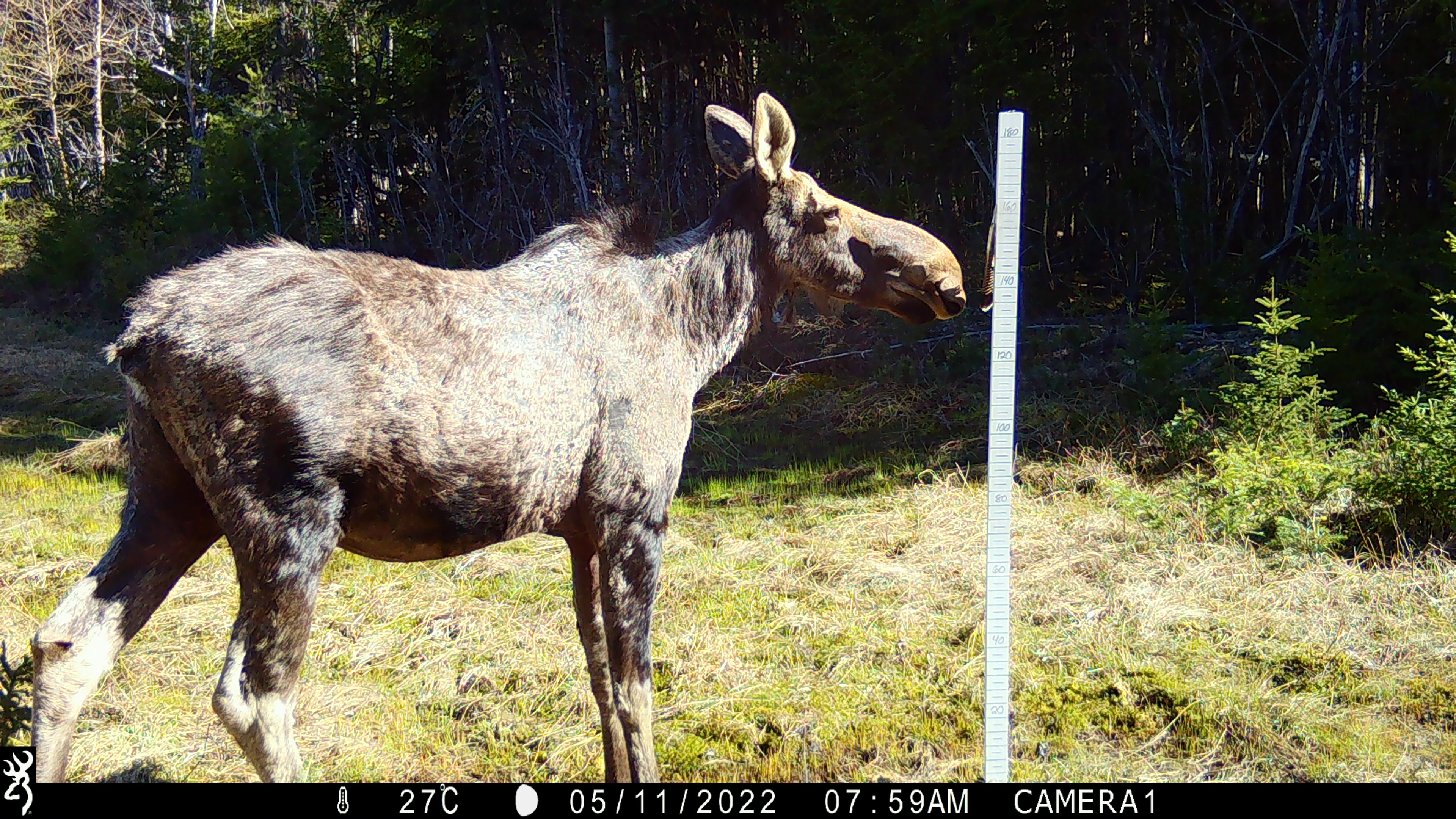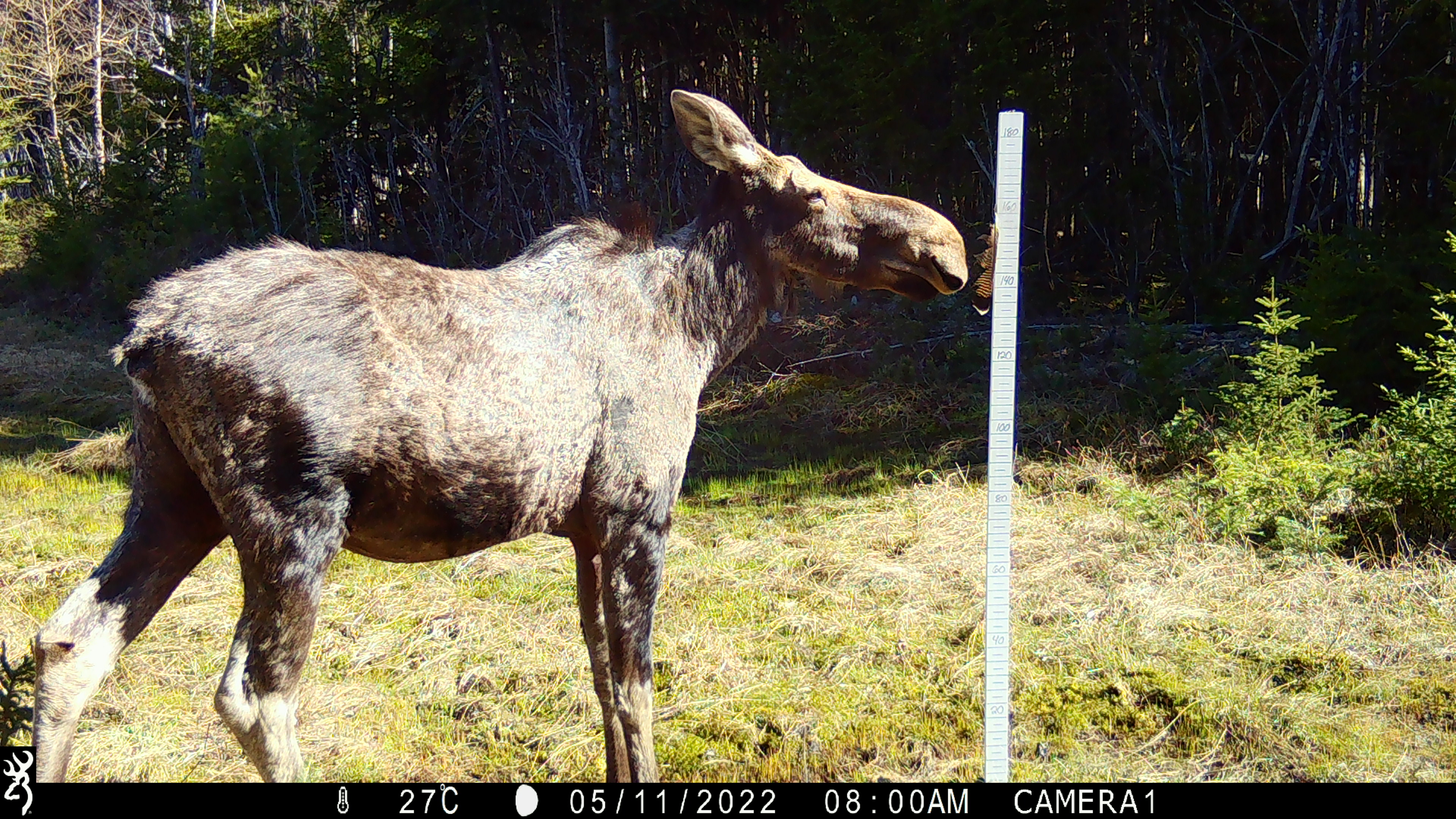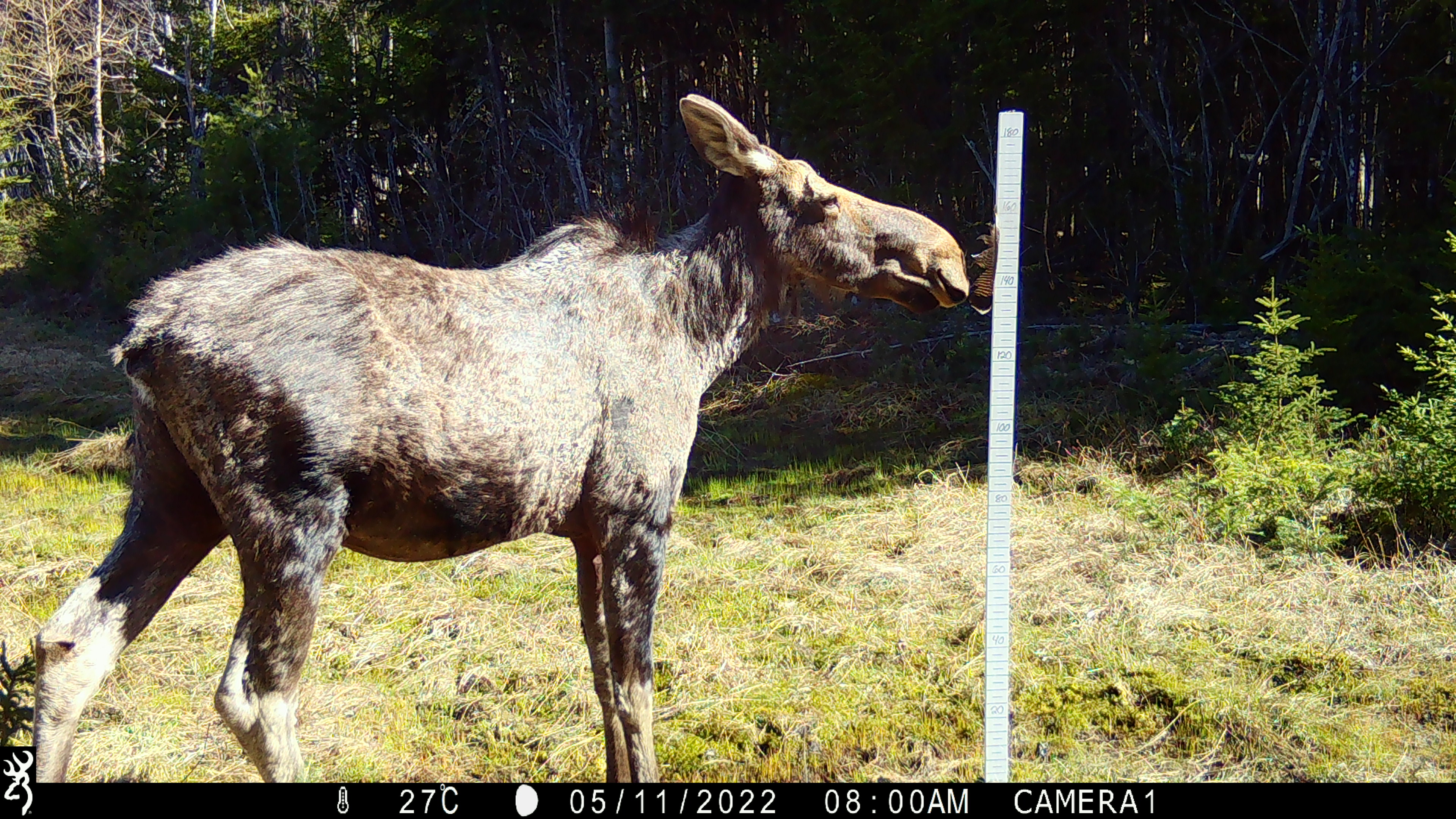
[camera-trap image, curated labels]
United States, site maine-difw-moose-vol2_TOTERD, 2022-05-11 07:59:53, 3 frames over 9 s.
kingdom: Animalia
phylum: Chordata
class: Mammalia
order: Artiodactyla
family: Cervidae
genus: Alces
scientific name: Alces alces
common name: moose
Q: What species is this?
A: Moose (Alces alces).